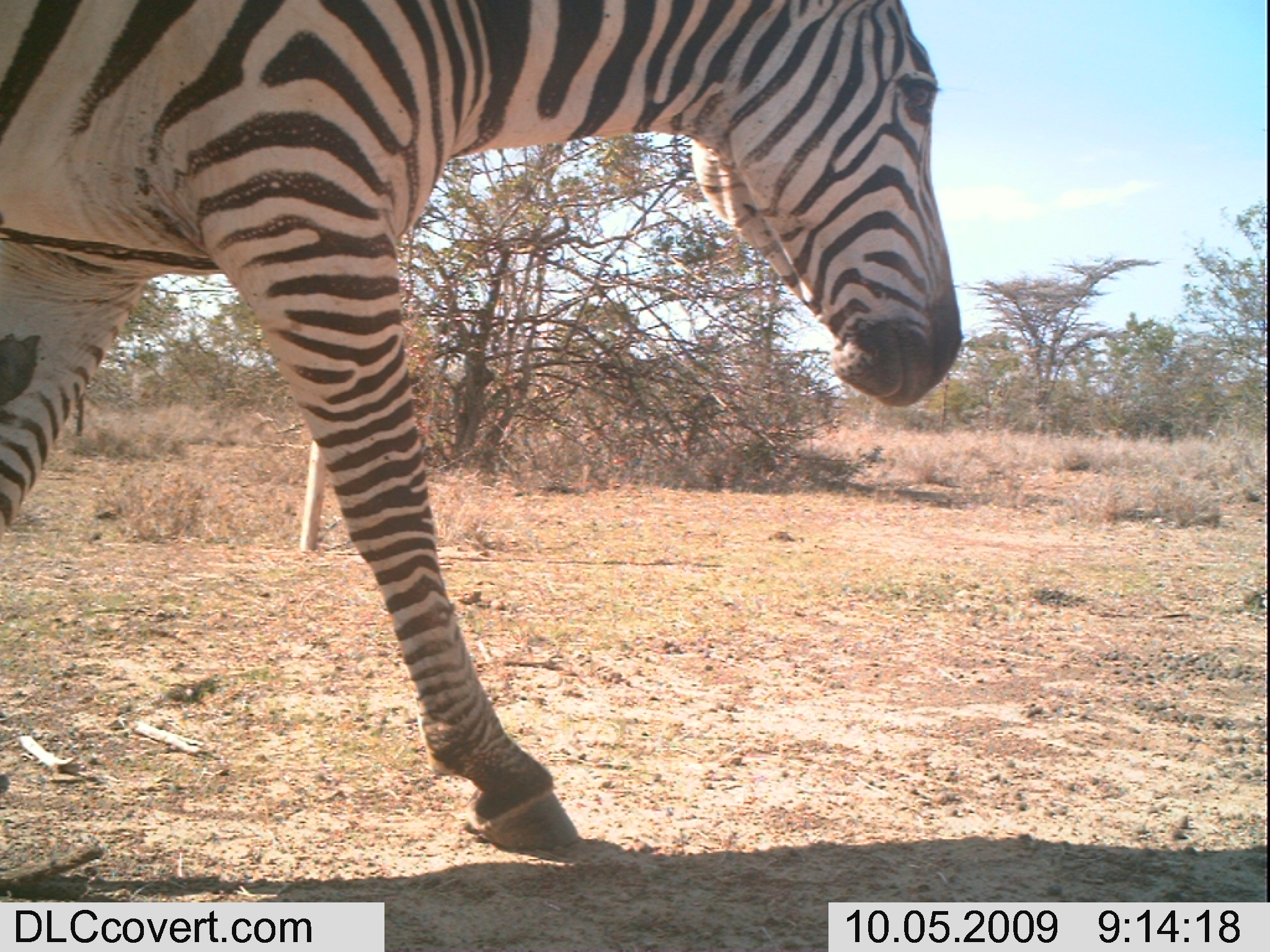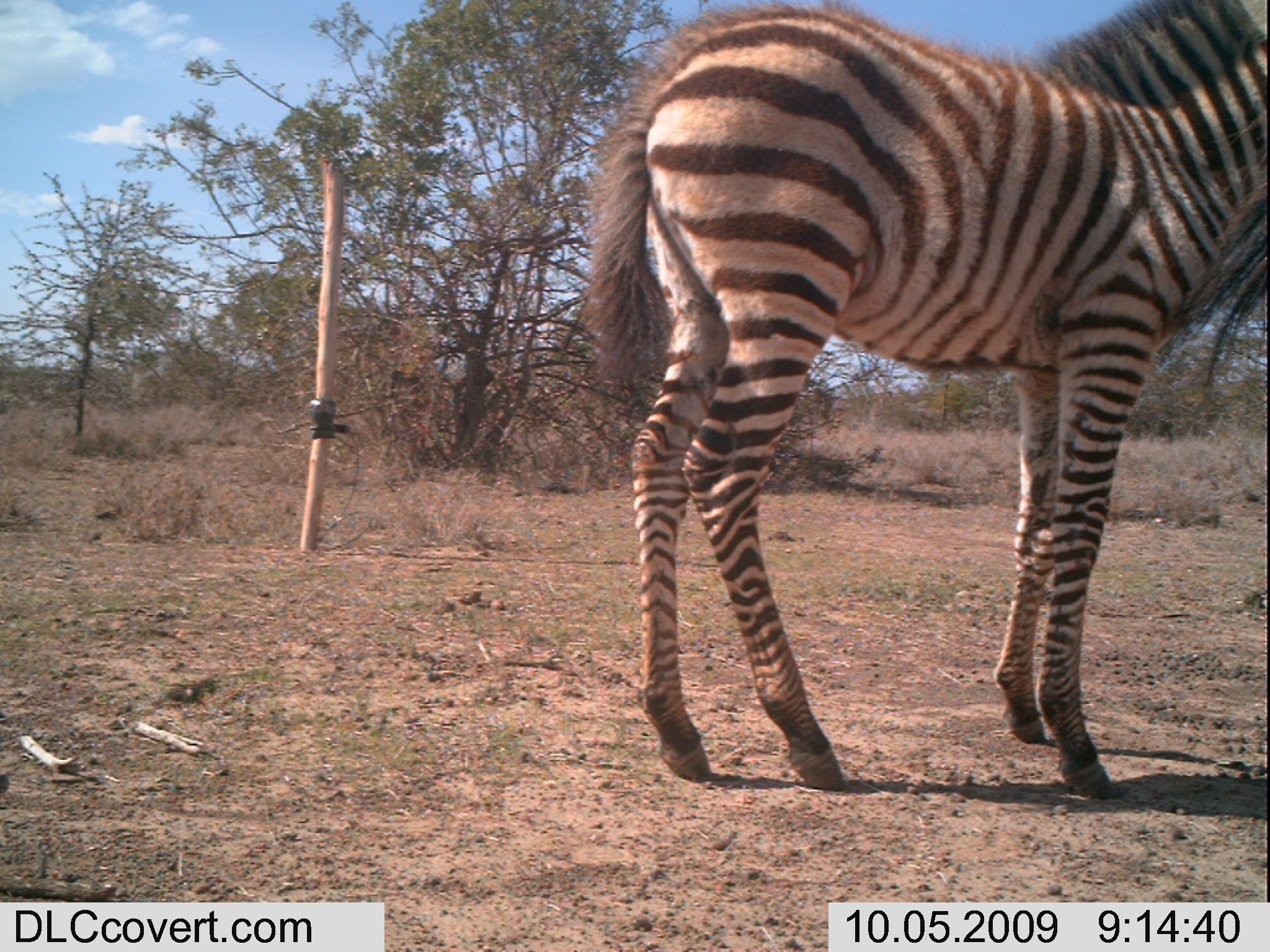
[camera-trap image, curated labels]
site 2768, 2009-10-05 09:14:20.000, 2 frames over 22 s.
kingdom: Animalia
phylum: Chordata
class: Mammalia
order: Perissodactyla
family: Equidae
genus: Equus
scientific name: Equus quagga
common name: plains zebra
Equus quagga (plains zebra), count 1.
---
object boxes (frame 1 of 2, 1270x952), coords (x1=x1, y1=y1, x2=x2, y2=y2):
equus quagga: (x1=0, y1=0, x2=964, y2=849)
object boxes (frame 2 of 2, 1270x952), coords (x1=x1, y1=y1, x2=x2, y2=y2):
equus quagga: (x1=575, y1=0, x2=1270, y2=796)